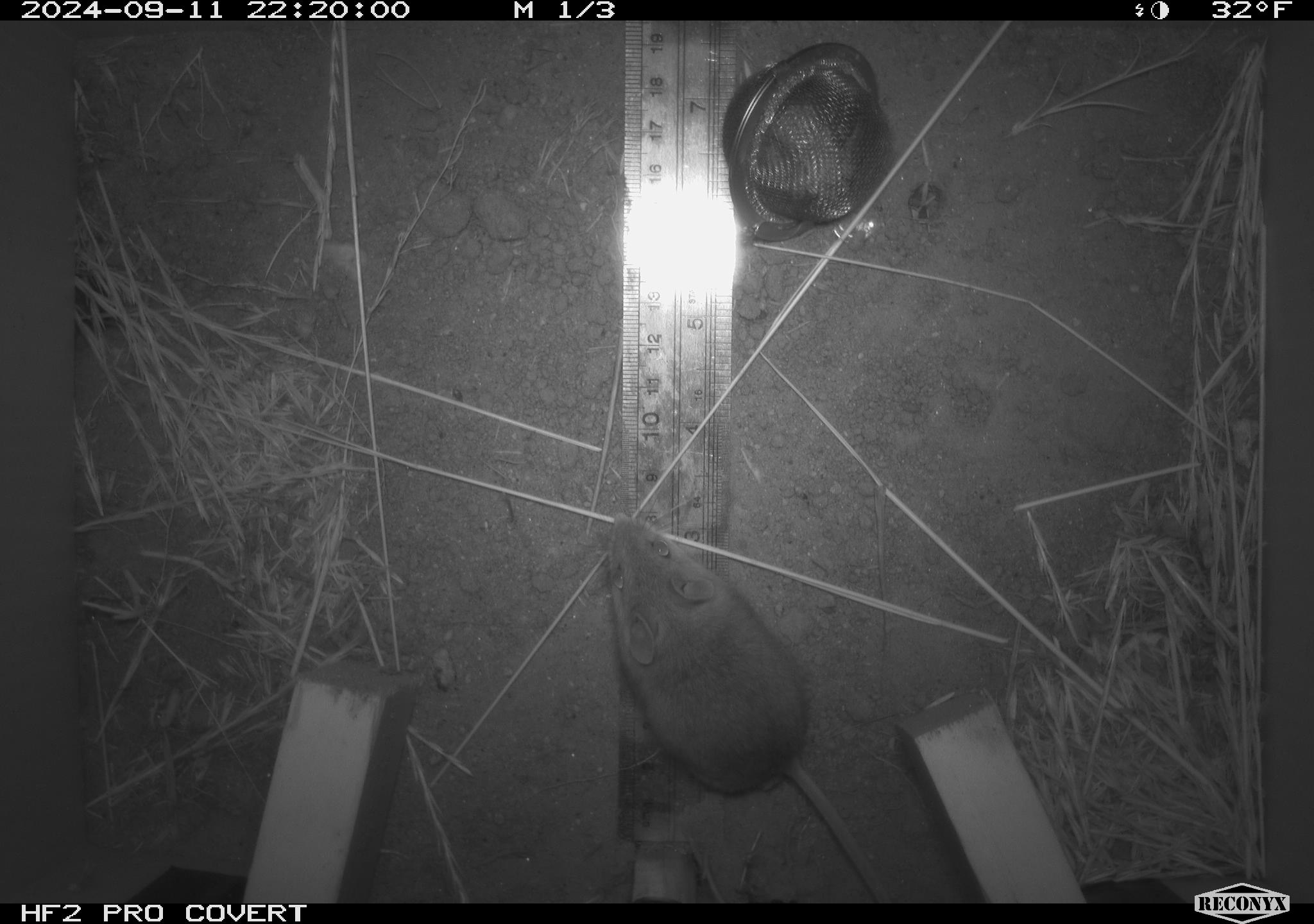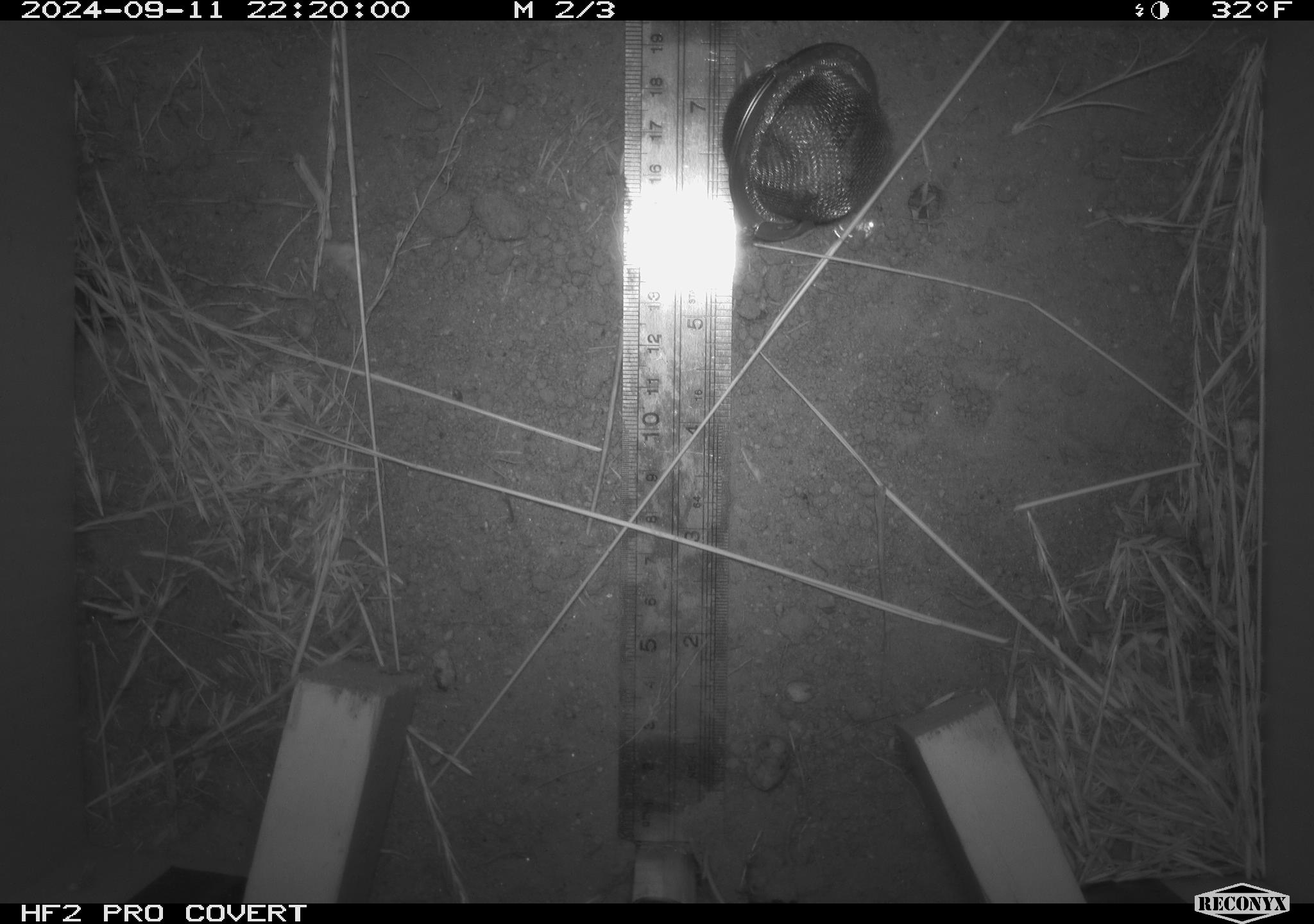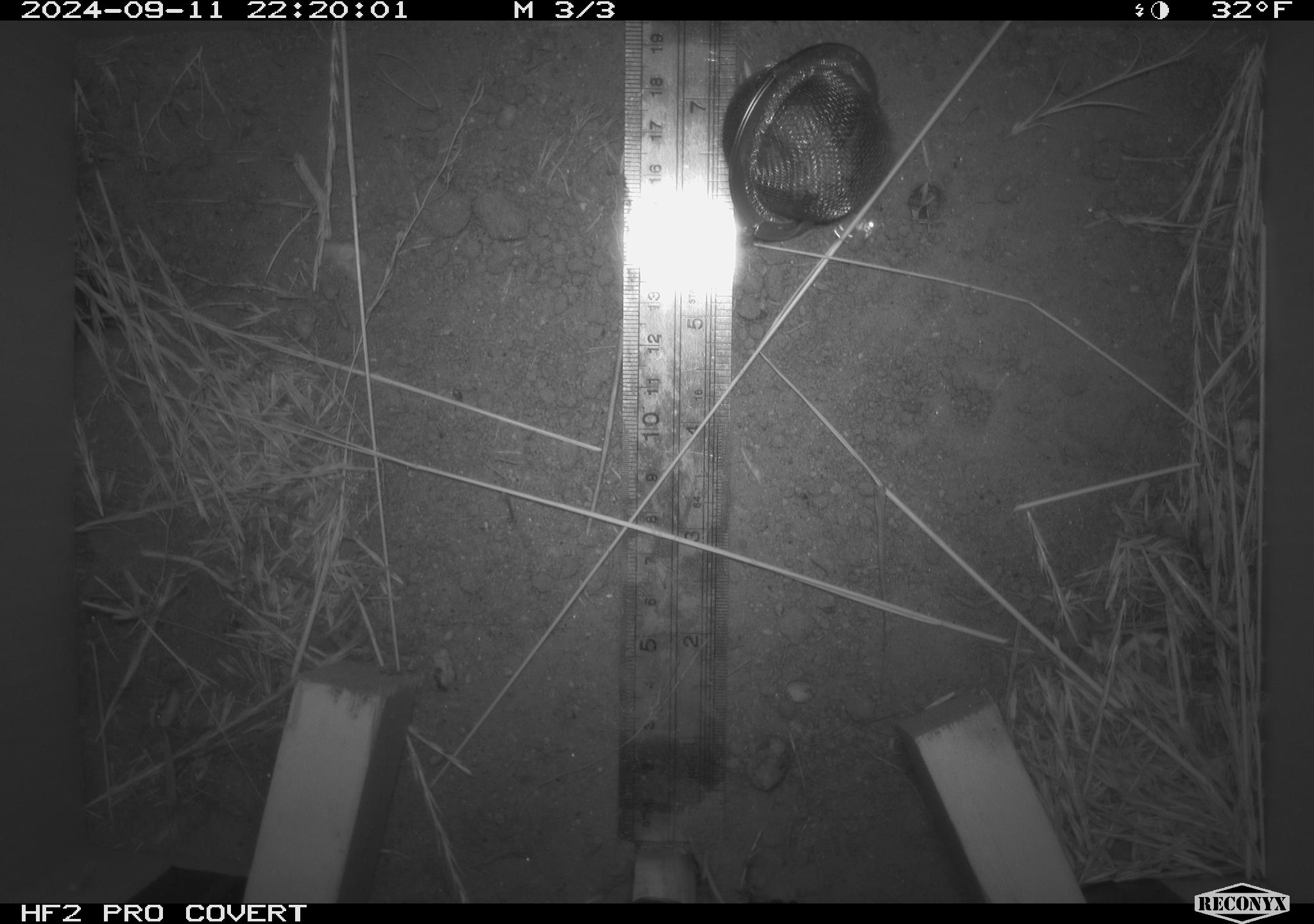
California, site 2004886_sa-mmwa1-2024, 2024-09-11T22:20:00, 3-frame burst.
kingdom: Animalia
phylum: Chordata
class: Mammalia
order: Rodentia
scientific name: Rodentia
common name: mouse species